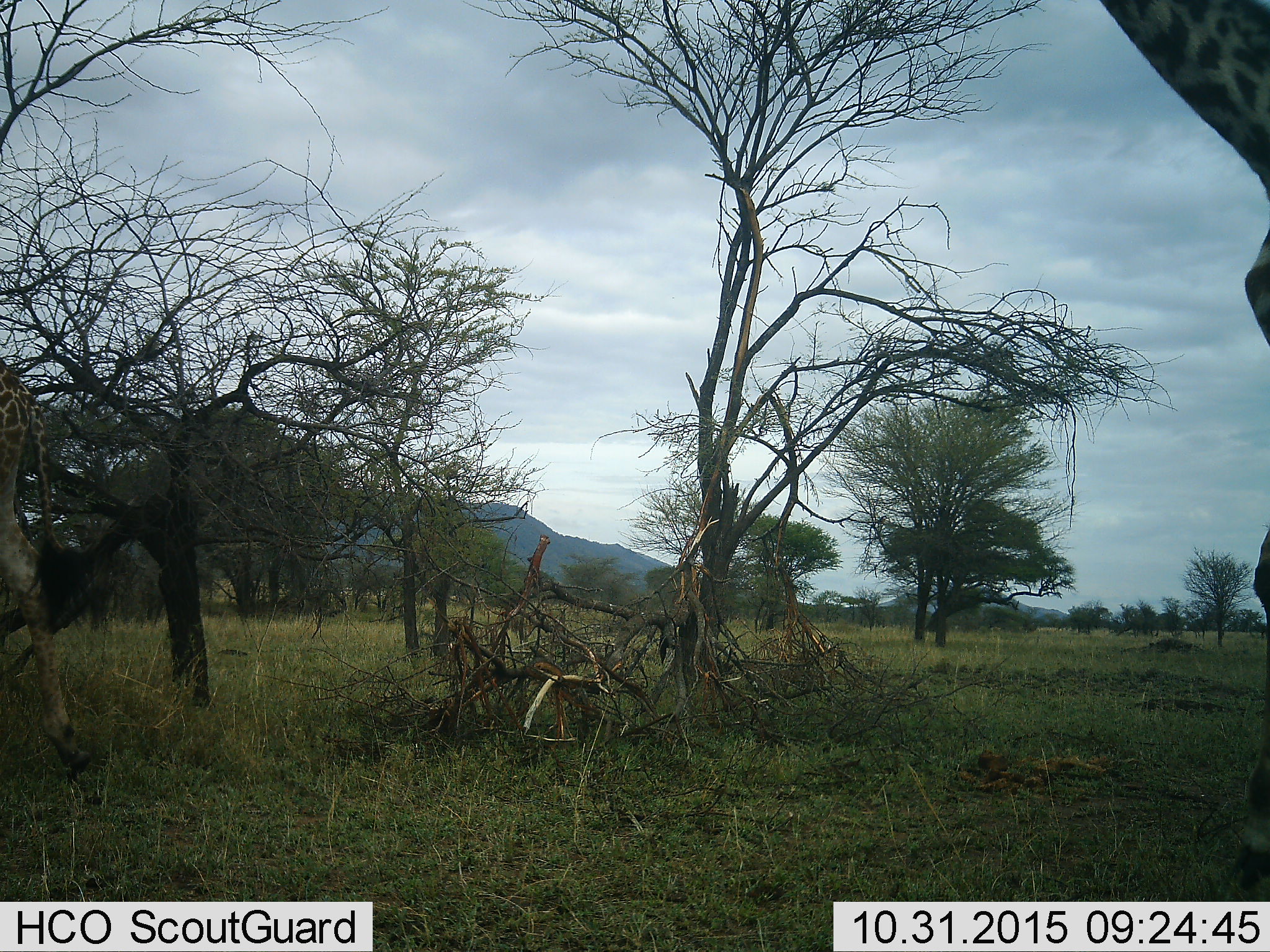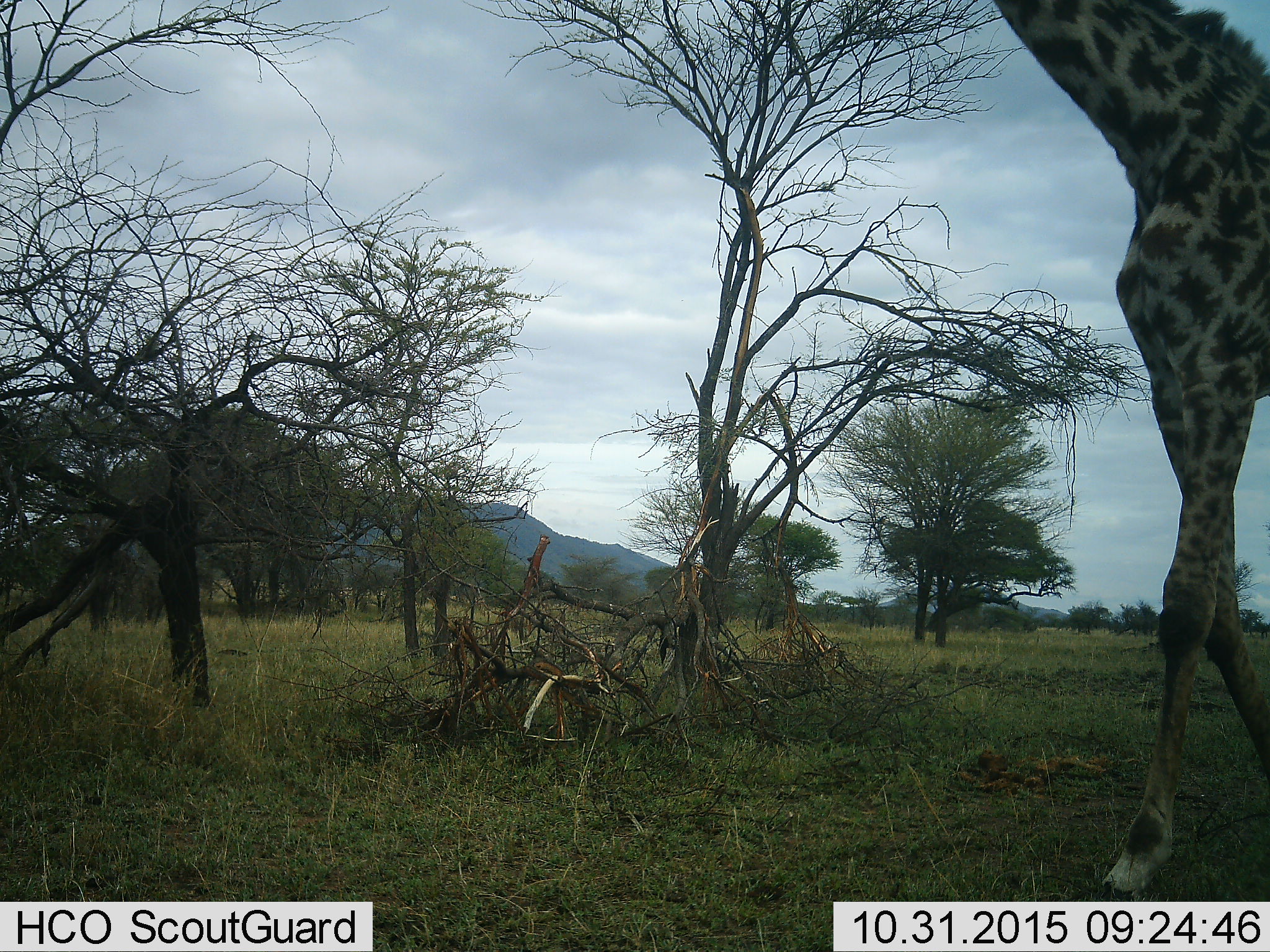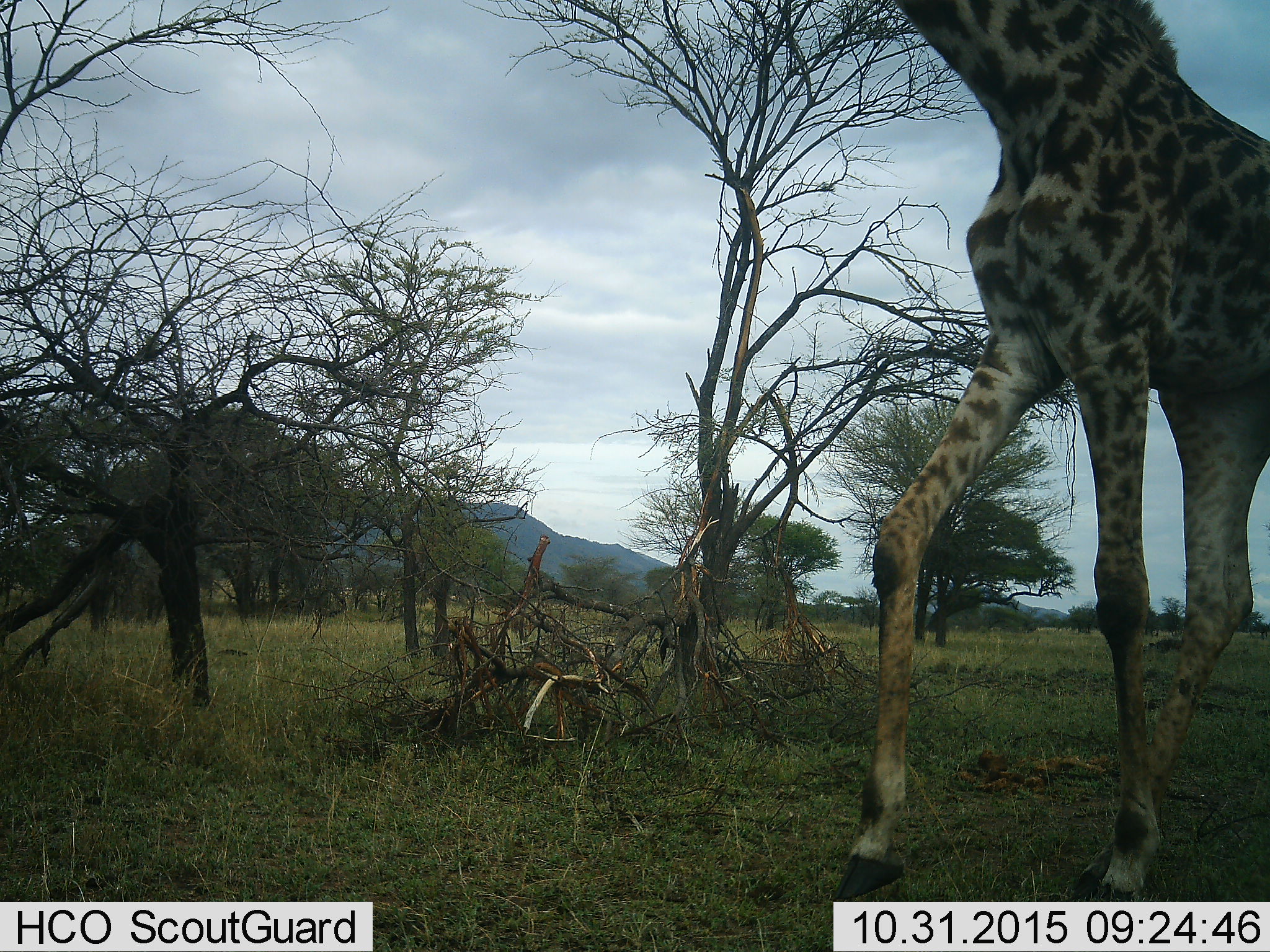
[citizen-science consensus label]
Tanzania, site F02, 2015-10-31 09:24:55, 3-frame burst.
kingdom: Animalia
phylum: Chordata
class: Mammalia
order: Artiodactyla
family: Giraffidae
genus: Giraffa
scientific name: Giraffa camelopardalis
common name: giraffe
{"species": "giraffe (Giraffa camelopardalis)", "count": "2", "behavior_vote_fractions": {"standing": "11%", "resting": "0%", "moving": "95%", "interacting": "0%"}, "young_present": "11%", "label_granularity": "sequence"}